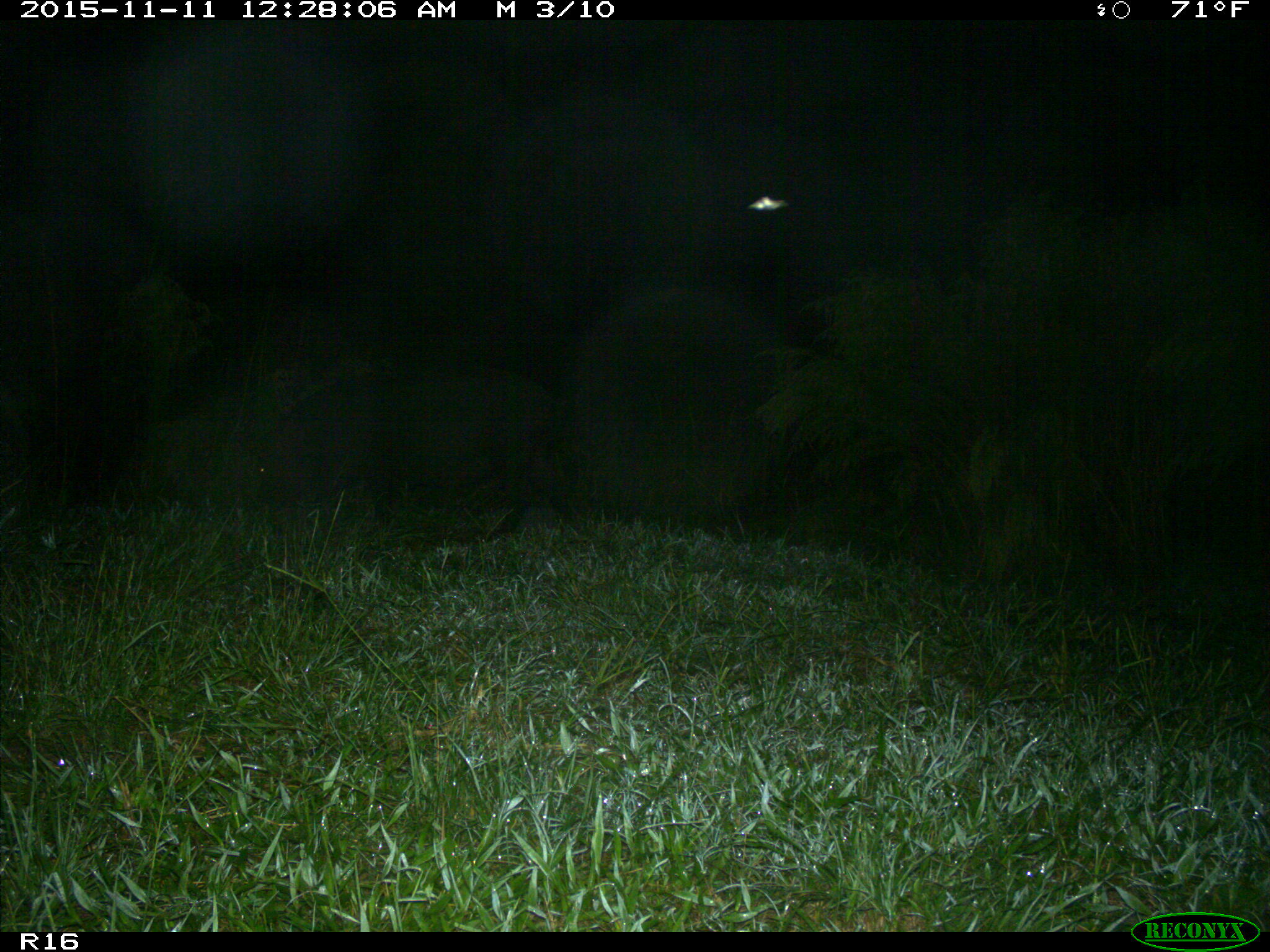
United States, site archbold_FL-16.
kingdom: Animalia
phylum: Chordata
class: Mammalia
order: Artiodactyla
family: Suidae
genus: Sus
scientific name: Sus scrofa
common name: wild boar